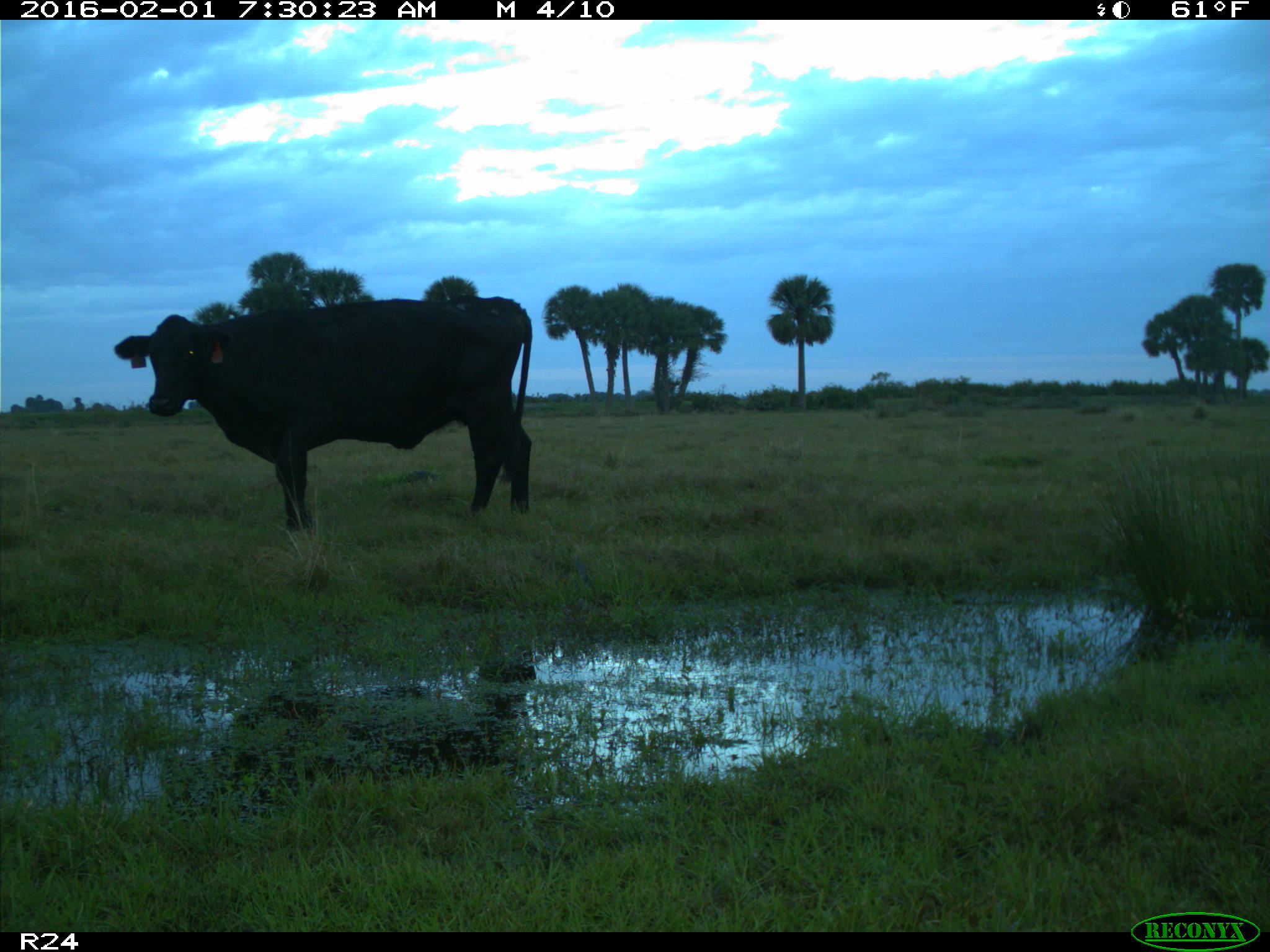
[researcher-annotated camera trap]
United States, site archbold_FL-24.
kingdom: Animalia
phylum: Chordata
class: Mammalia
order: Artiodactyla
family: Bovidae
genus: Bos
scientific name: Bos taurus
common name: domestic cow